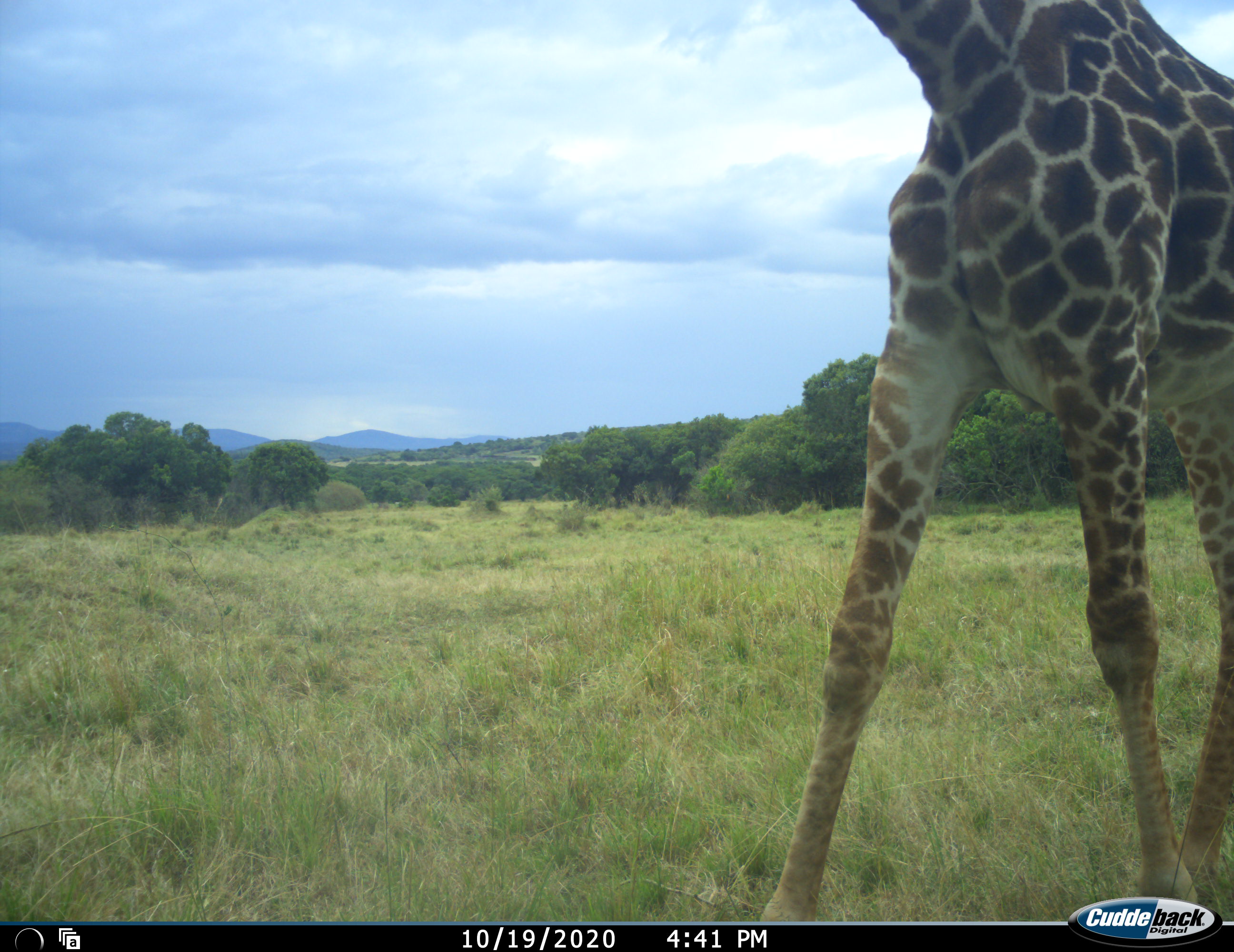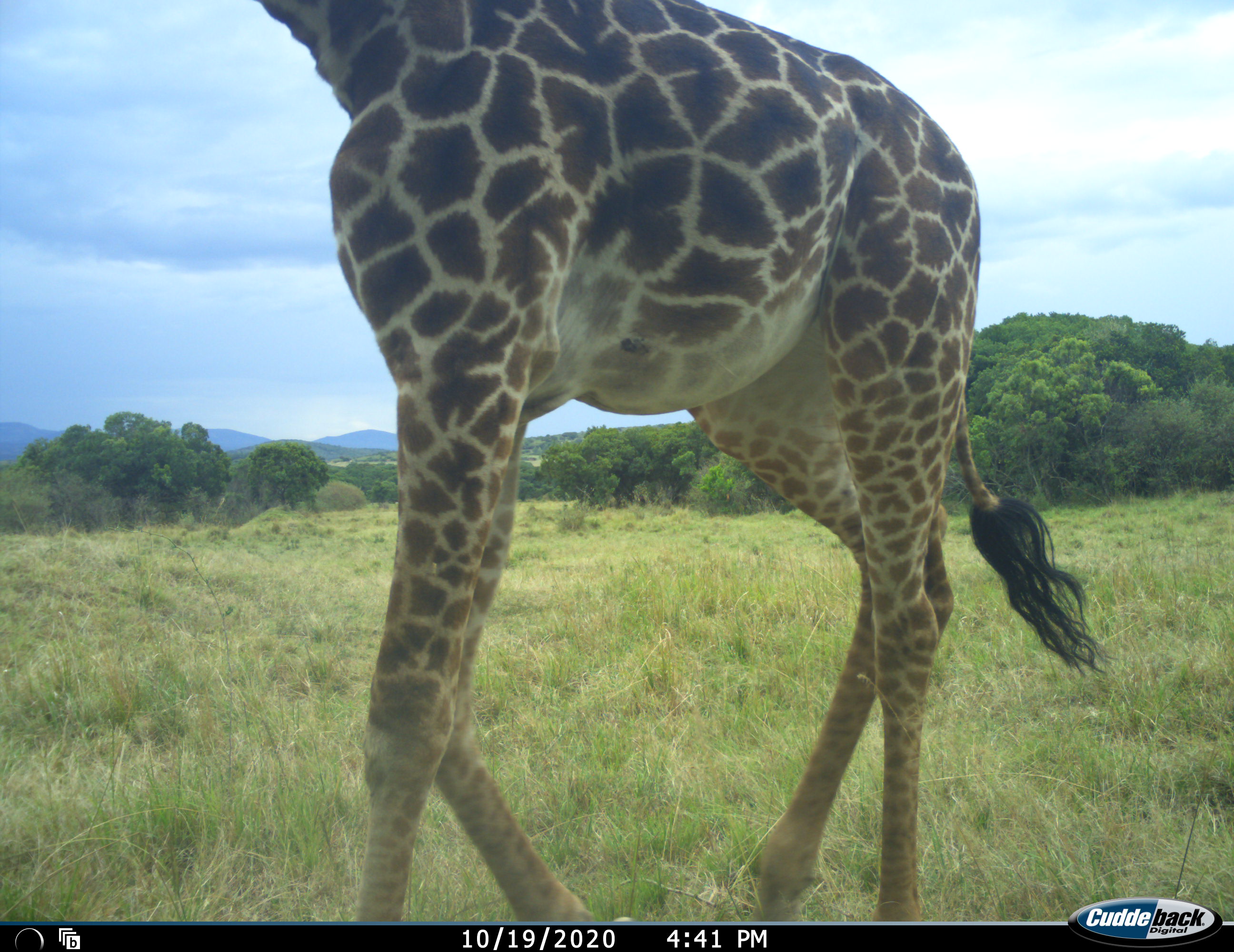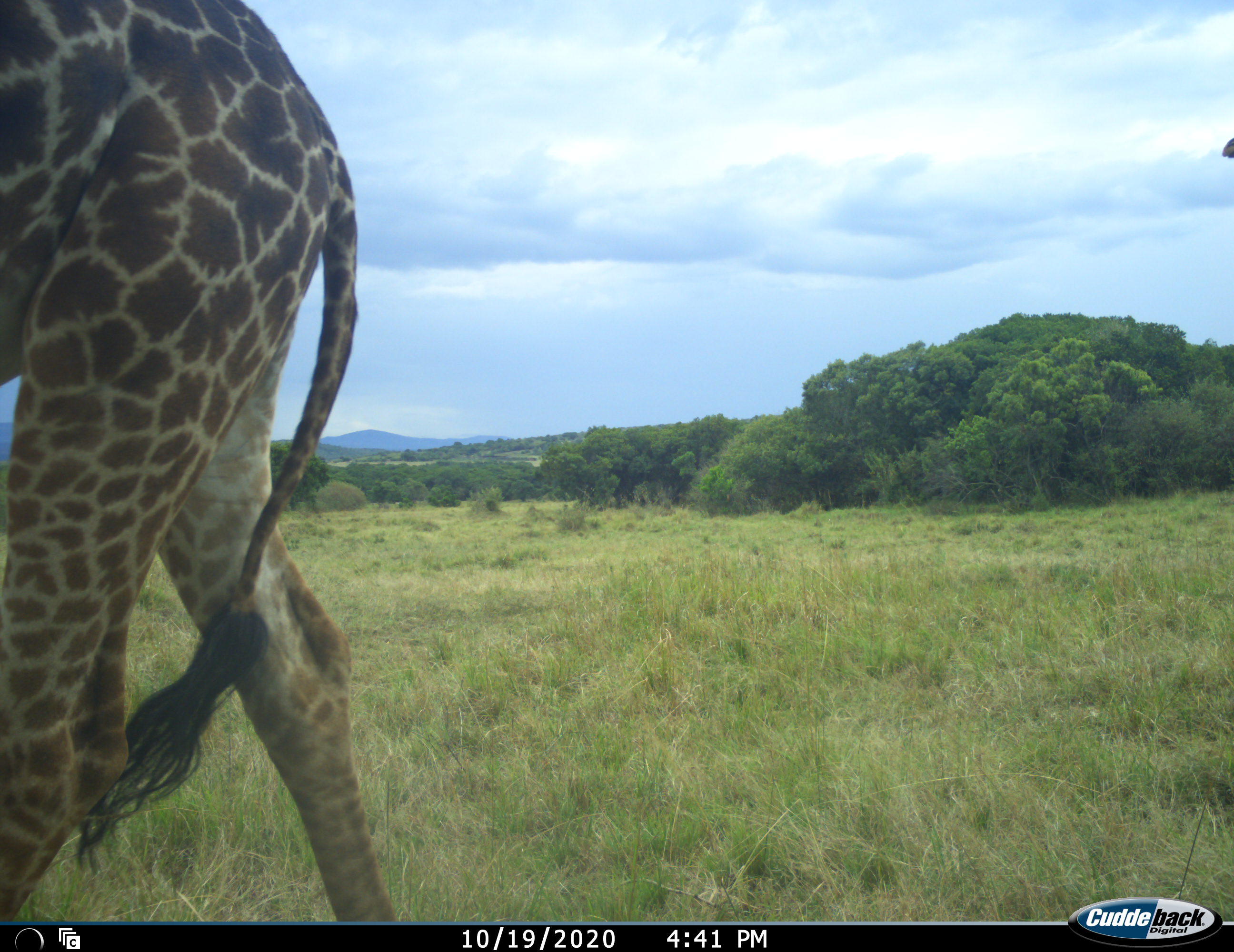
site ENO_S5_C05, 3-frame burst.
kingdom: Animalia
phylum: Chordata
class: Mammalia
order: Artiodactyla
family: Giraffidae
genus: Giraffa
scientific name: Giraffa camelopardalis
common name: giraffe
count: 1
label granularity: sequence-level